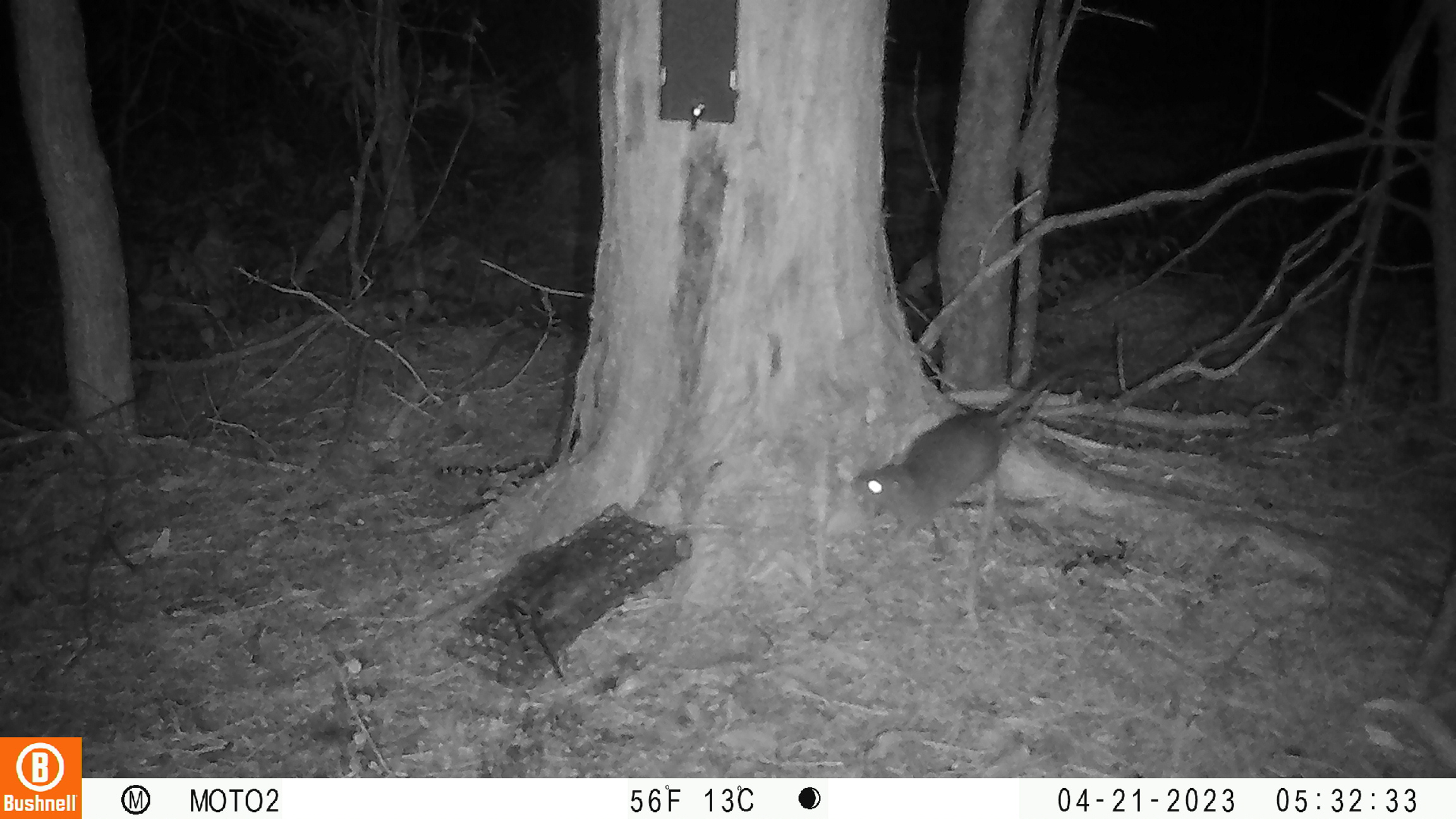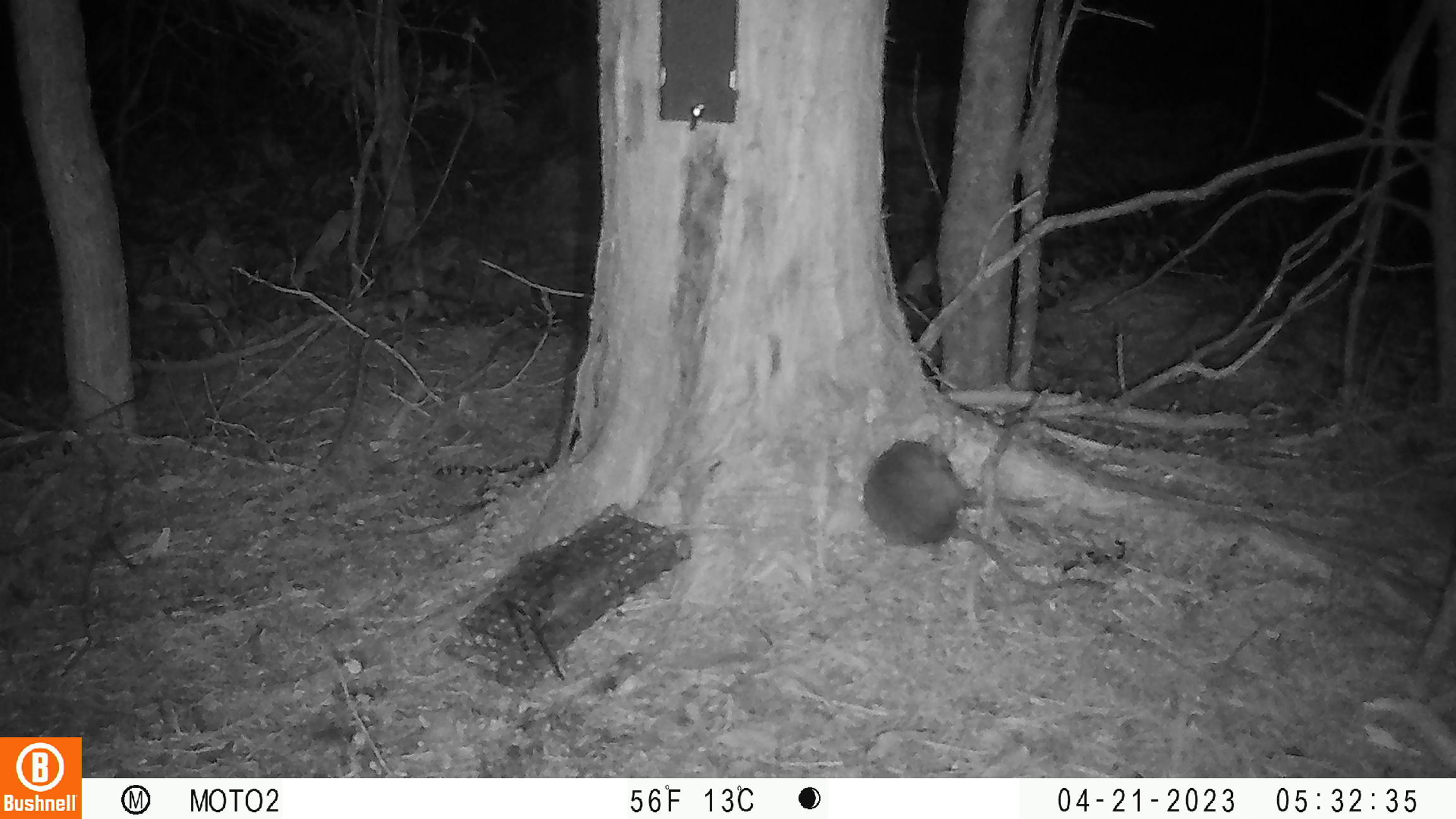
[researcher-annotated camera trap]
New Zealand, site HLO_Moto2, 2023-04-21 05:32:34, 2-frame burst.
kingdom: Animalia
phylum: Chordata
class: Mammalia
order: Rodentia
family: Muridae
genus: Rattus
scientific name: Rattus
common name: rat